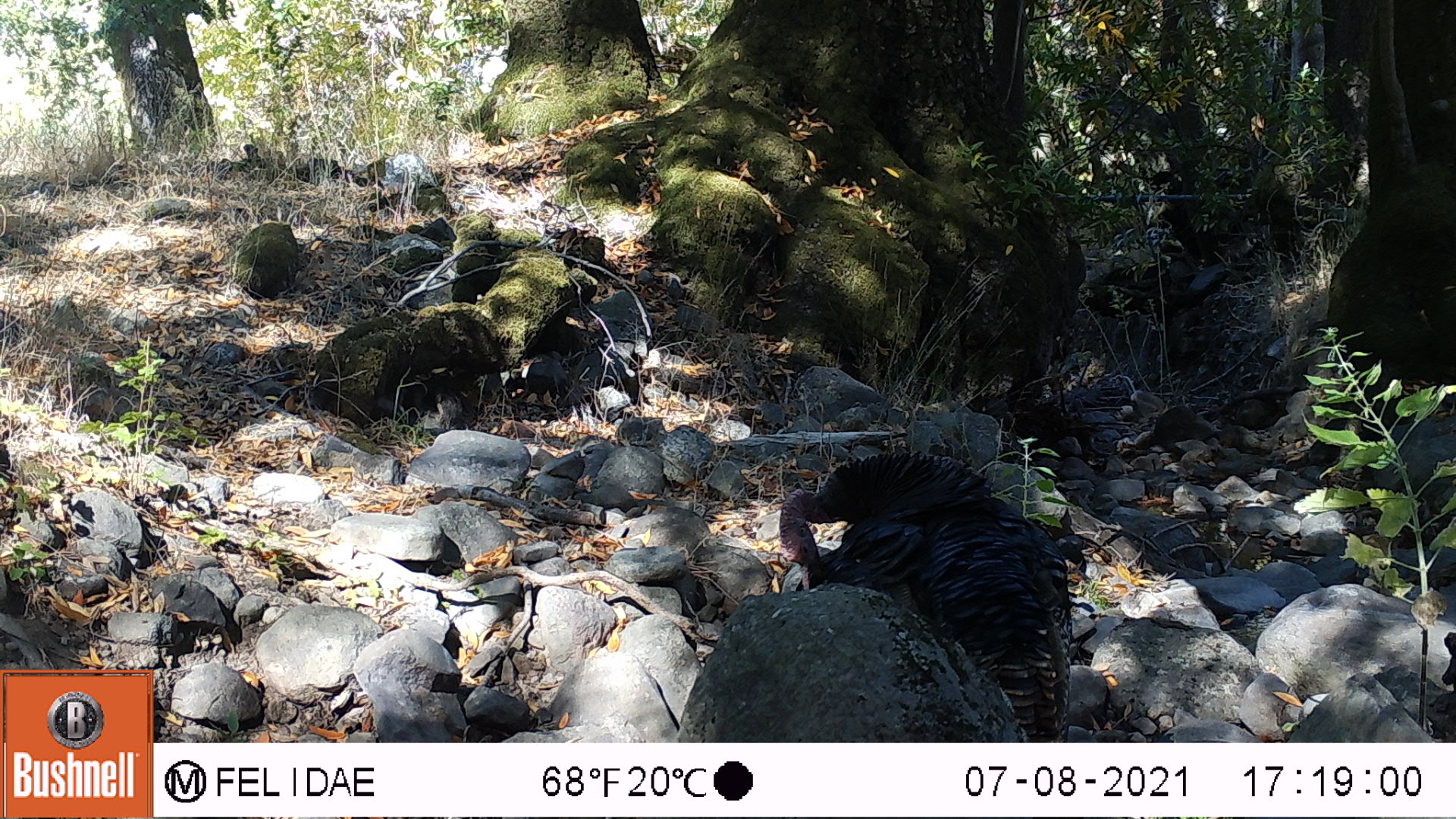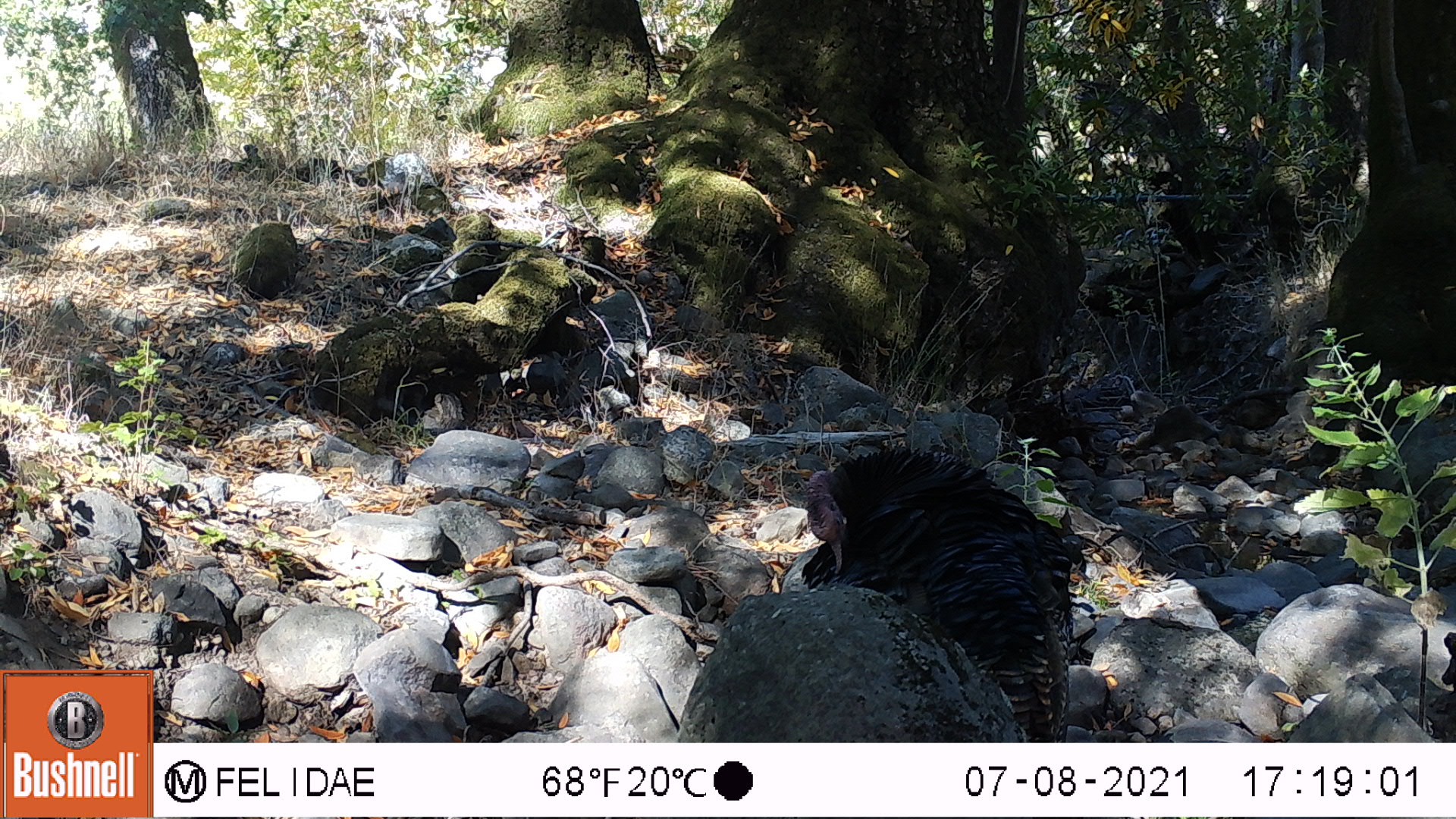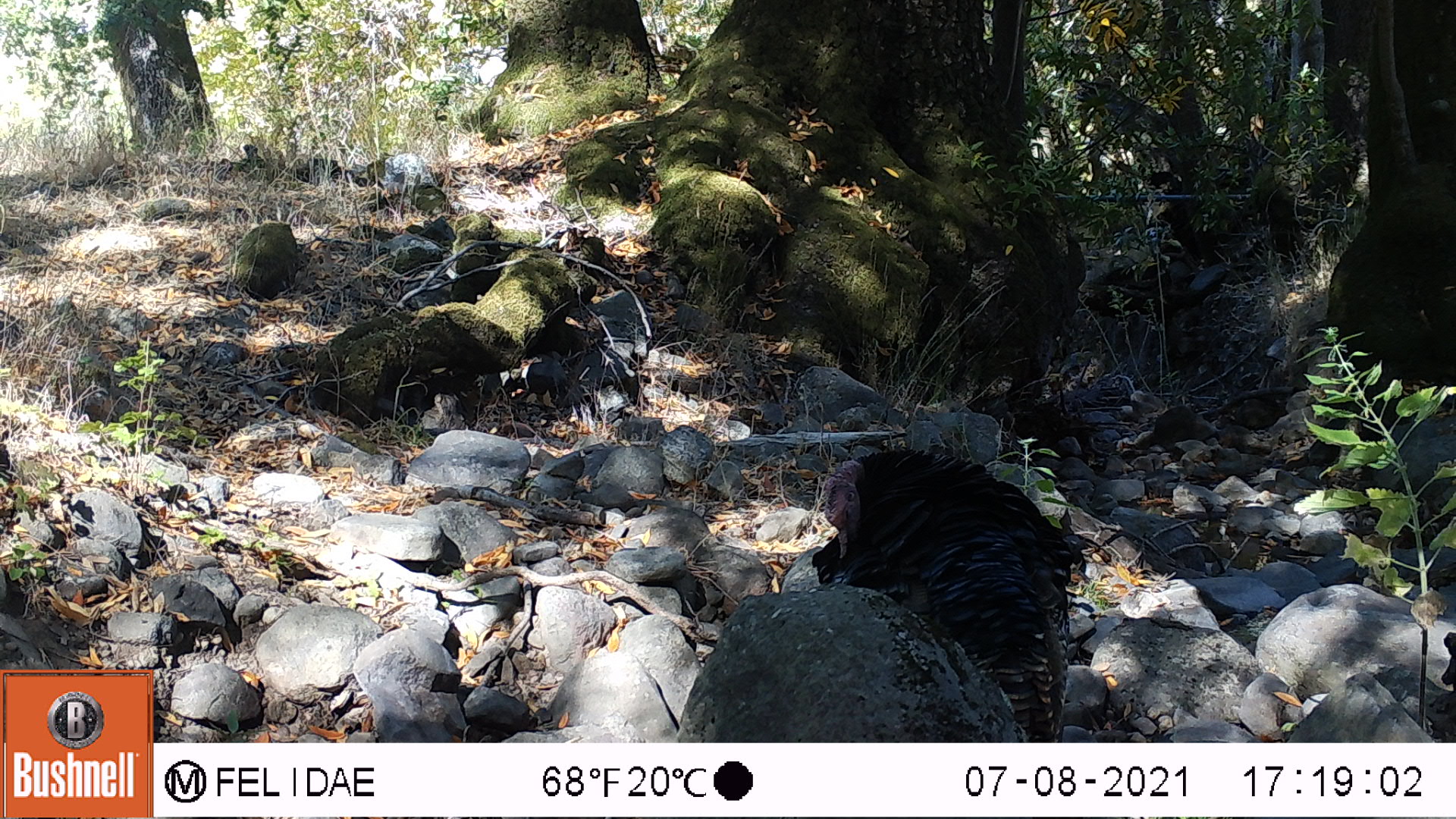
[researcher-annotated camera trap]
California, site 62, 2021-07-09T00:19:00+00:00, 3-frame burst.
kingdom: Animalia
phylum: Chordata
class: Aves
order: Galliformes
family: Phasianidae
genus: Meleagris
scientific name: Meleagris gallopavo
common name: turkey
Turkey (Meleagris gallopavo).